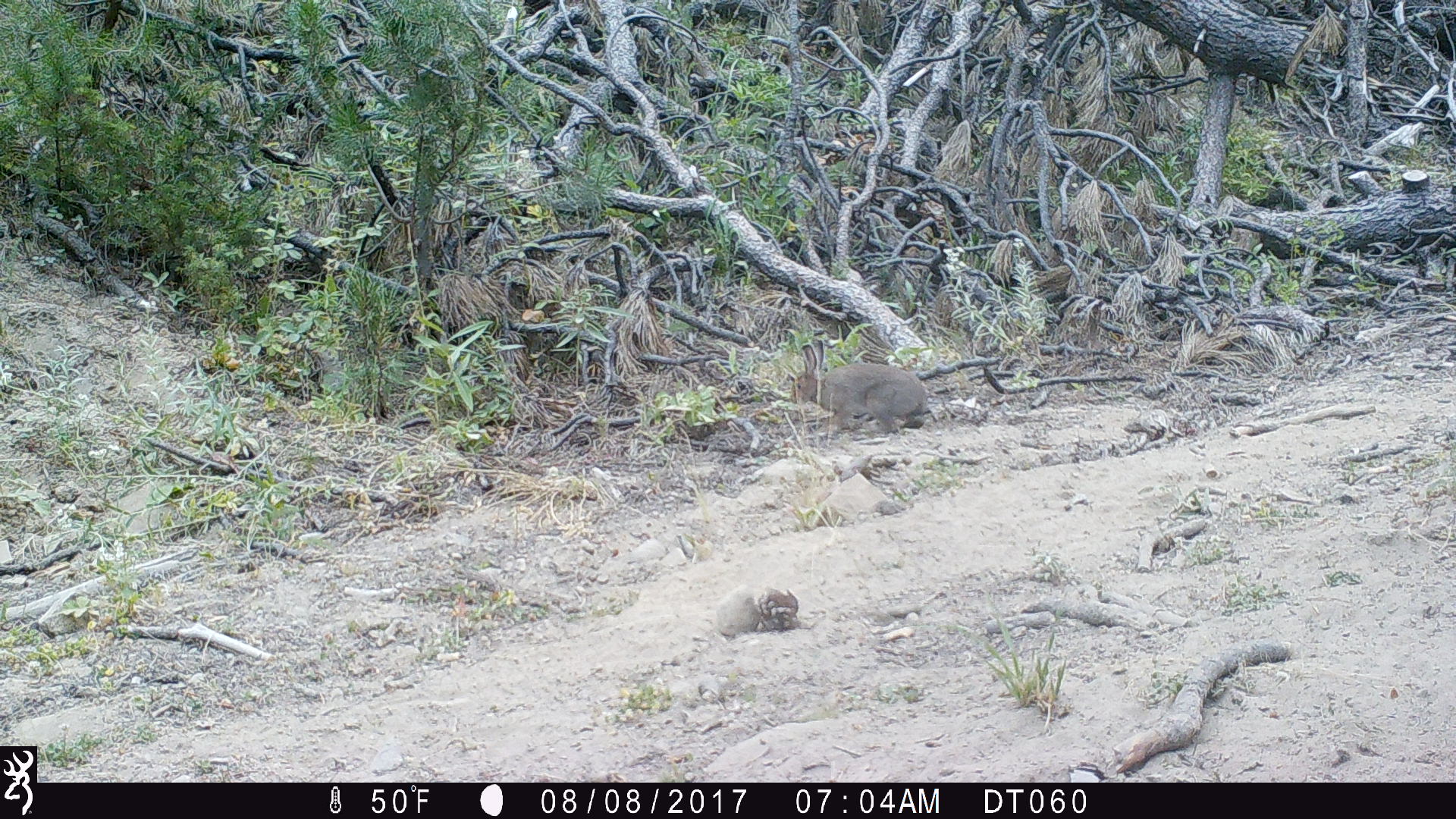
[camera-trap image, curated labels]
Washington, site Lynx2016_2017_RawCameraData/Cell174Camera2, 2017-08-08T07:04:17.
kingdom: Animalia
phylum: Chordata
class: Mammalia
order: Lagomorpha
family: Leporidae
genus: Lepus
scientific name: Lepus americanus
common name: snowshoe hare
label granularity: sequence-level